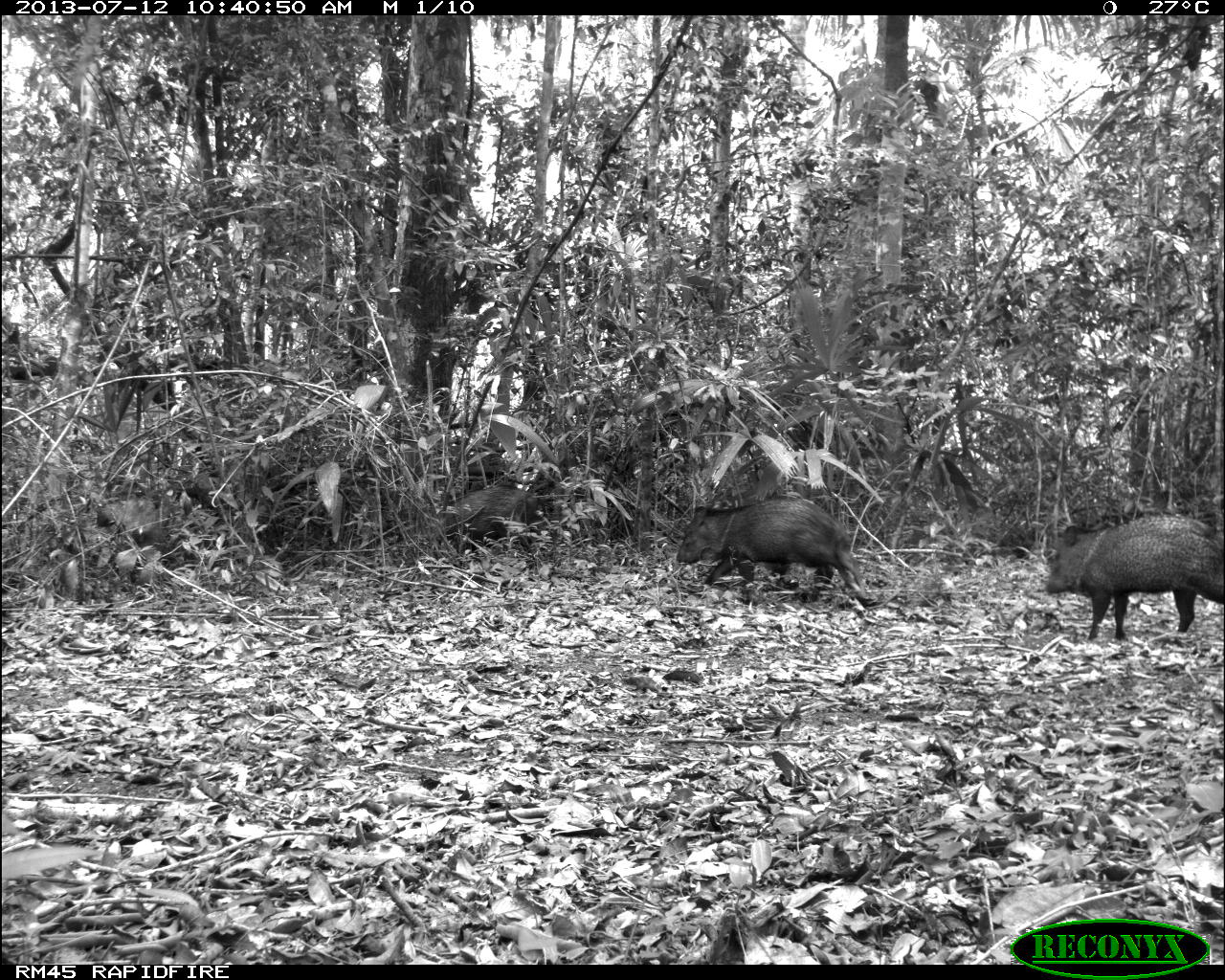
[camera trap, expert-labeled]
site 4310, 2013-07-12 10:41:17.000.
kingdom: Animalia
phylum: Chordata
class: Mammalia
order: Artiodactyla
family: Tayassuidae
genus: Pecari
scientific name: Pecari tajacu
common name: collared peccary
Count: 13.